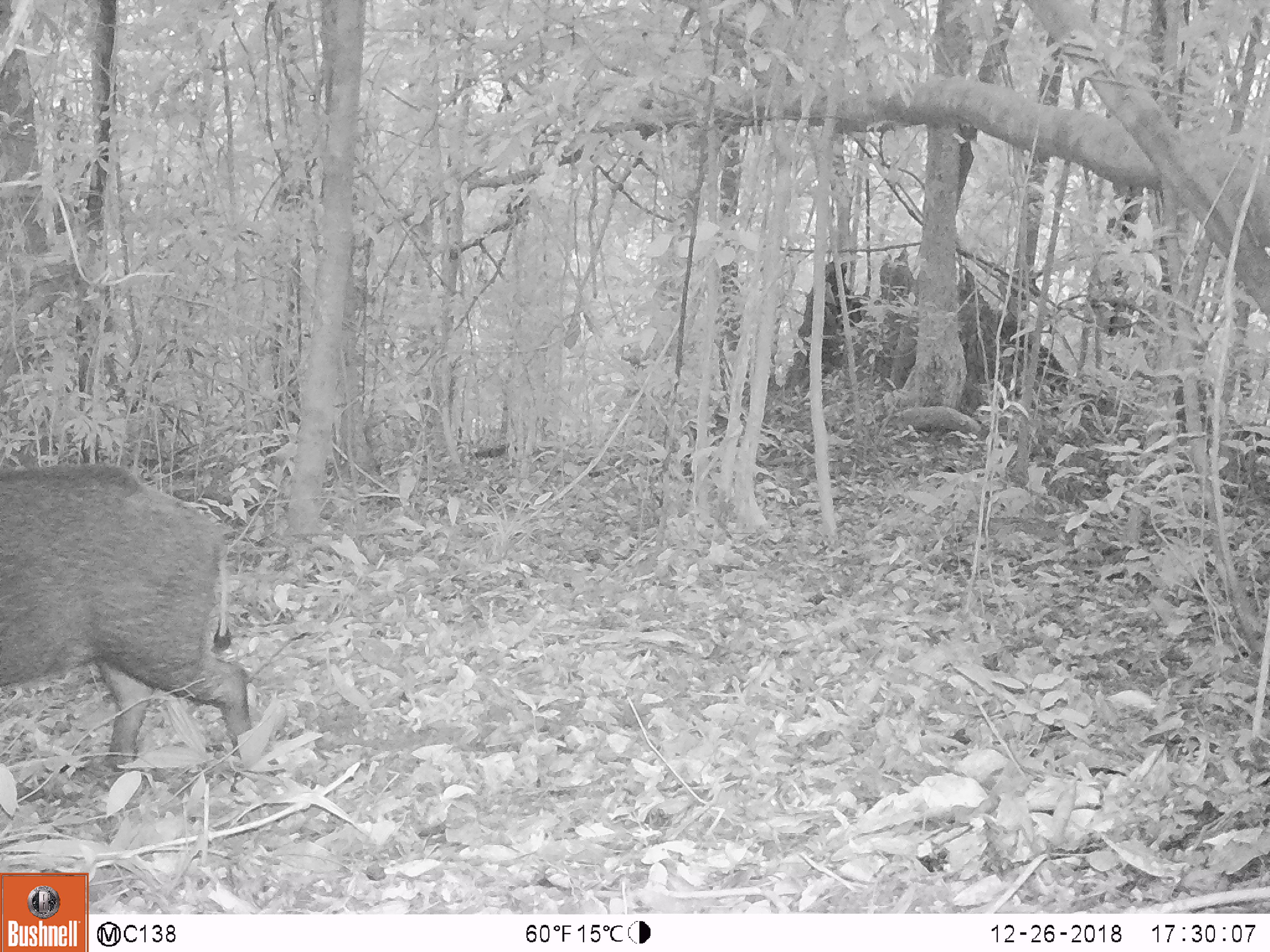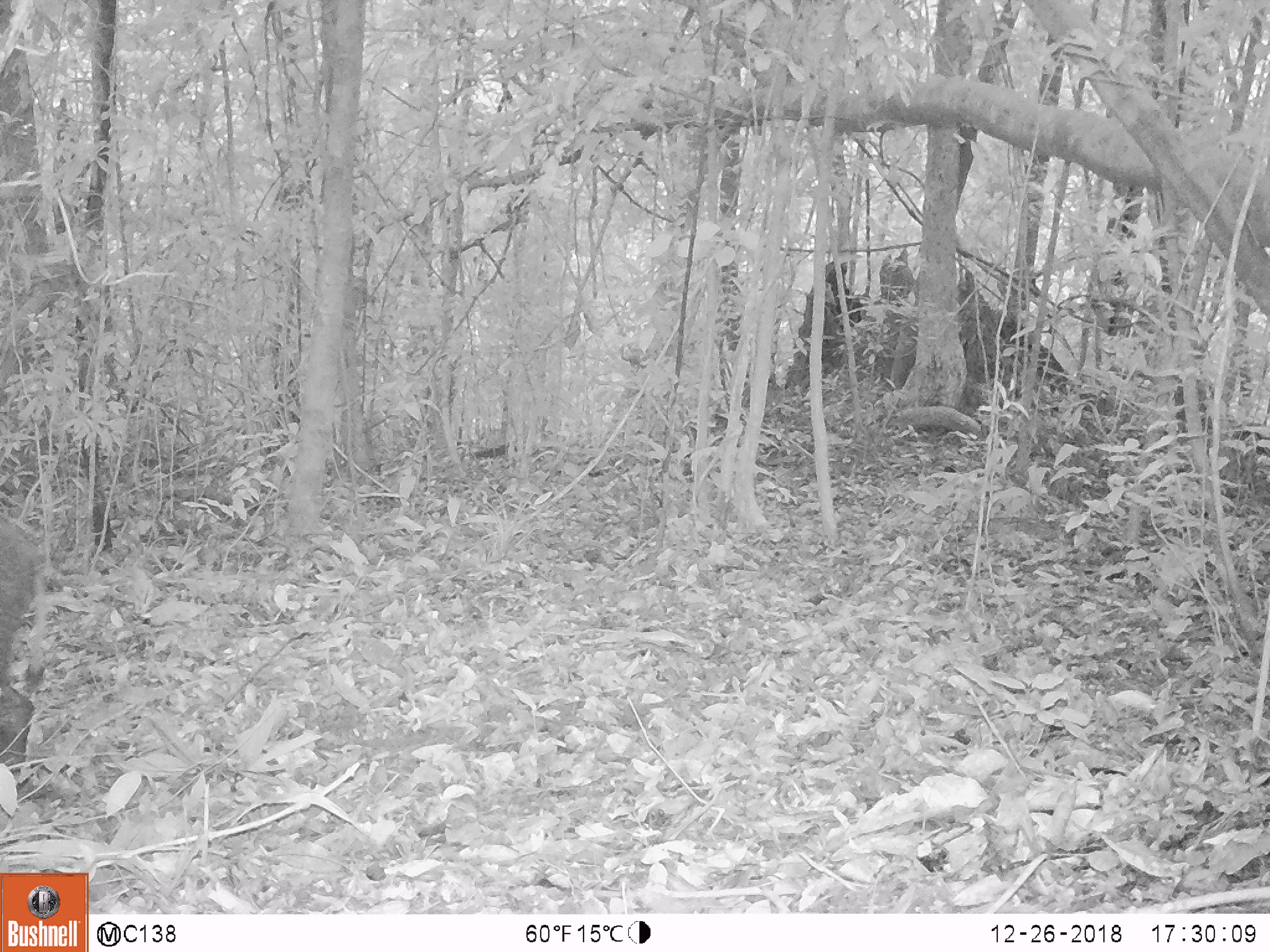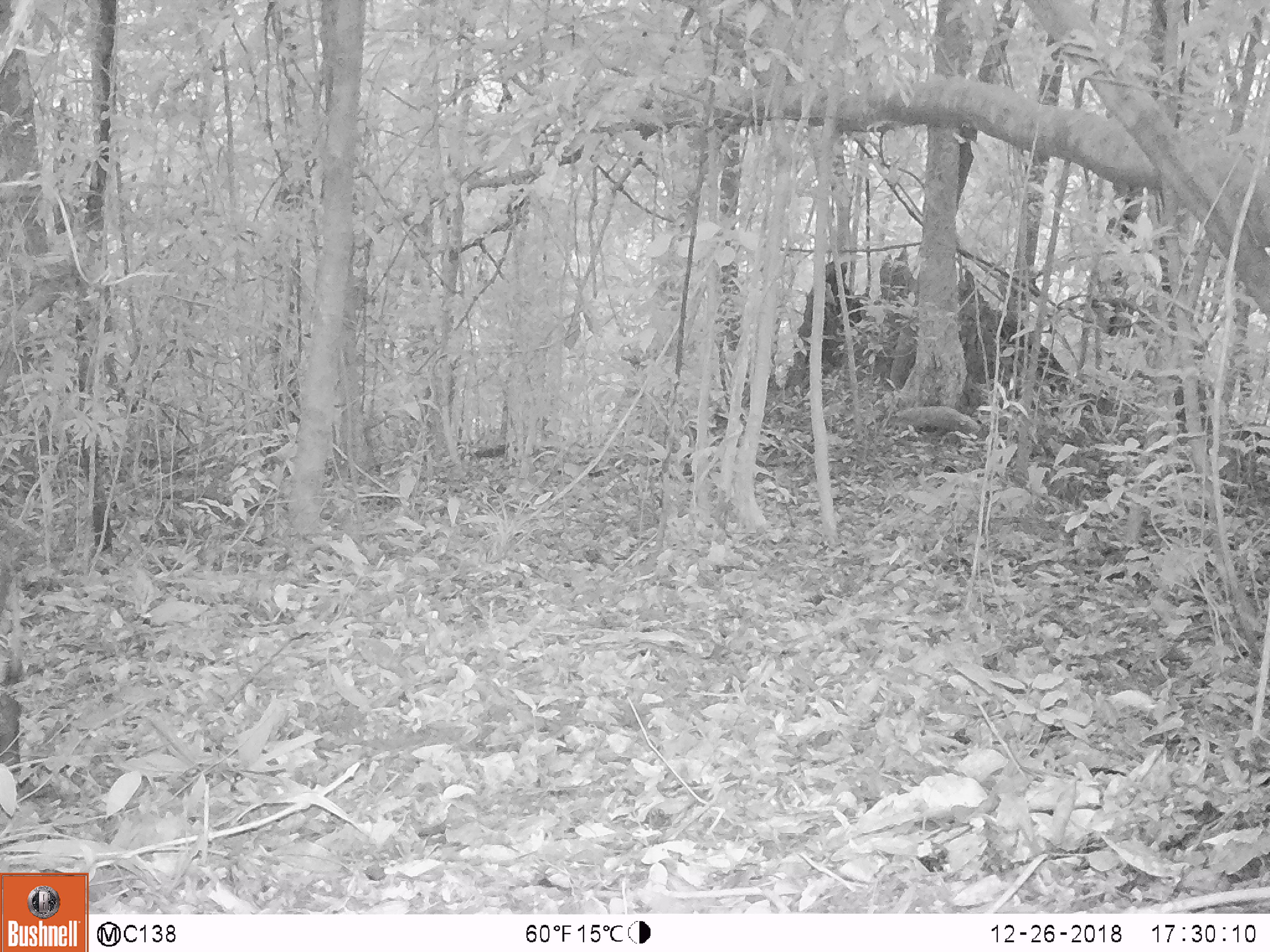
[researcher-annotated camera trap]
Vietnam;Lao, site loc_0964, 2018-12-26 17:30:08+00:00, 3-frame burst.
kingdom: Animalia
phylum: Chordata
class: Mammalia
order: Artiodactyla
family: Suidae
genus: Sus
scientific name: Sus scrofa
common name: eurasian wild pig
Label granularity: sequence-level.